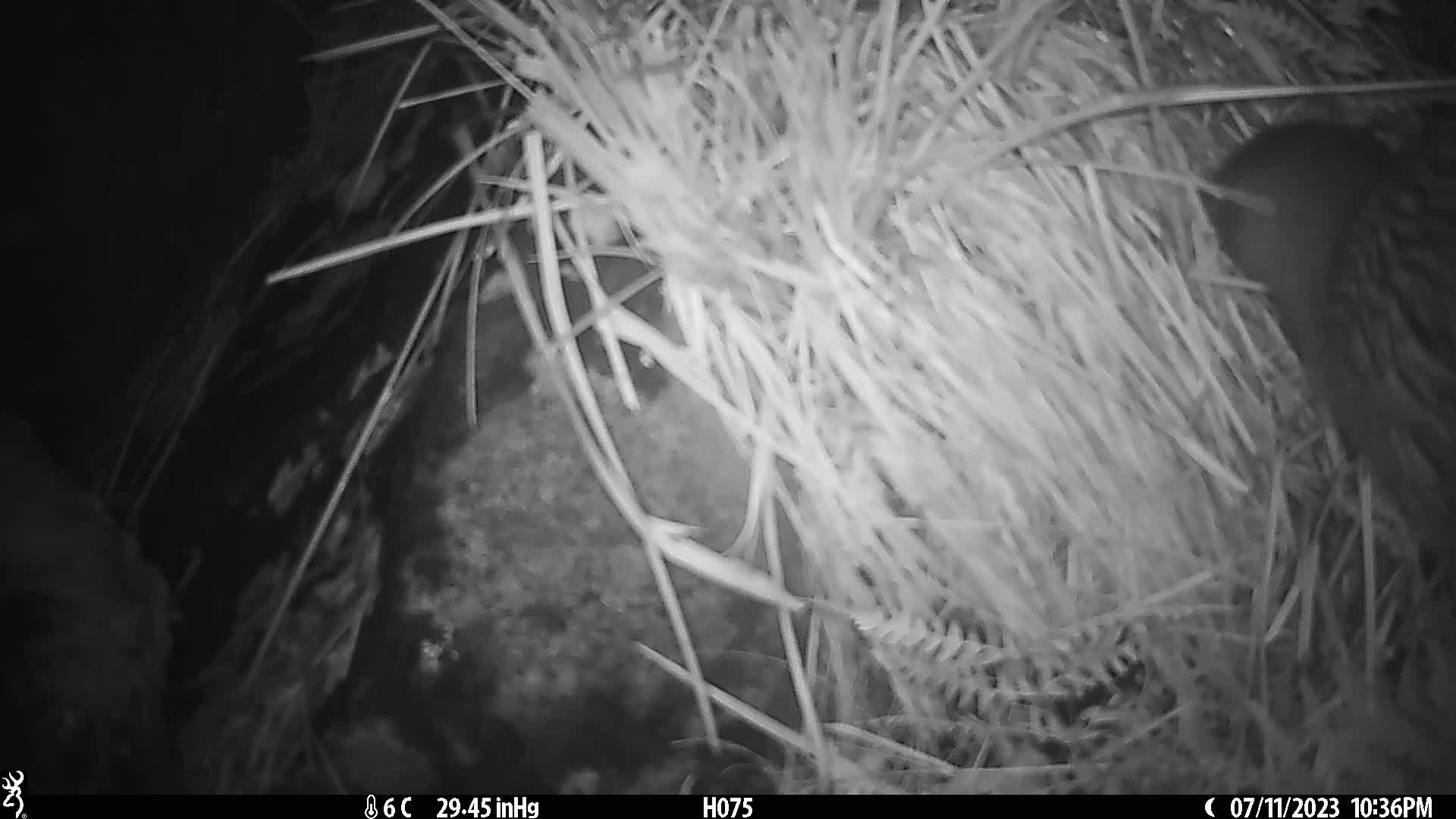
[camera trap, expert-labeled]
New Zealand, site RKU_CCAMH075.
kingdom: Animalia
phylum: Chordata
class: Aves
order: Apterygiformes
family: Apterygidae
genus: Apteryx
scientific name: Apteryx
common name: kiwi